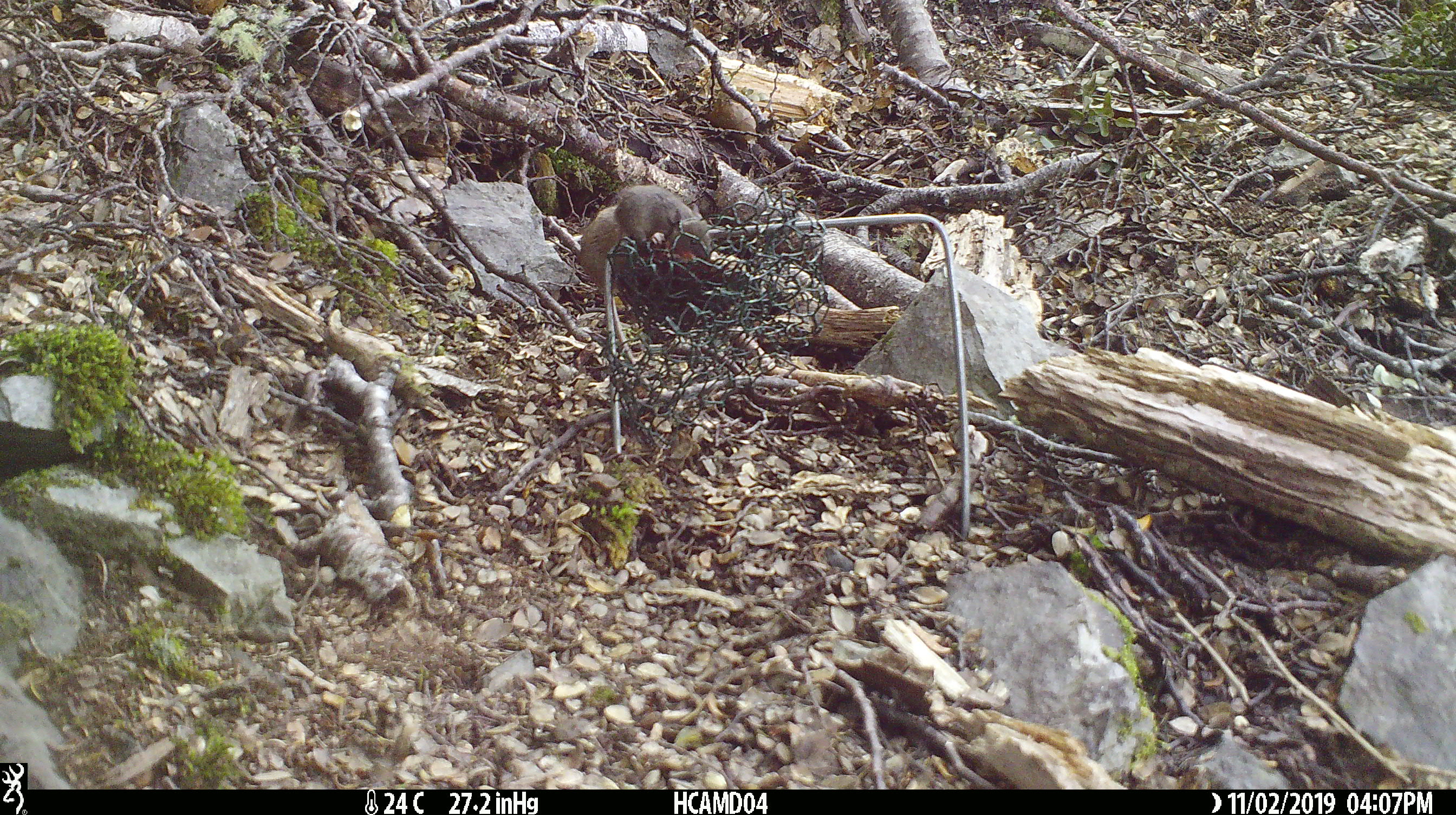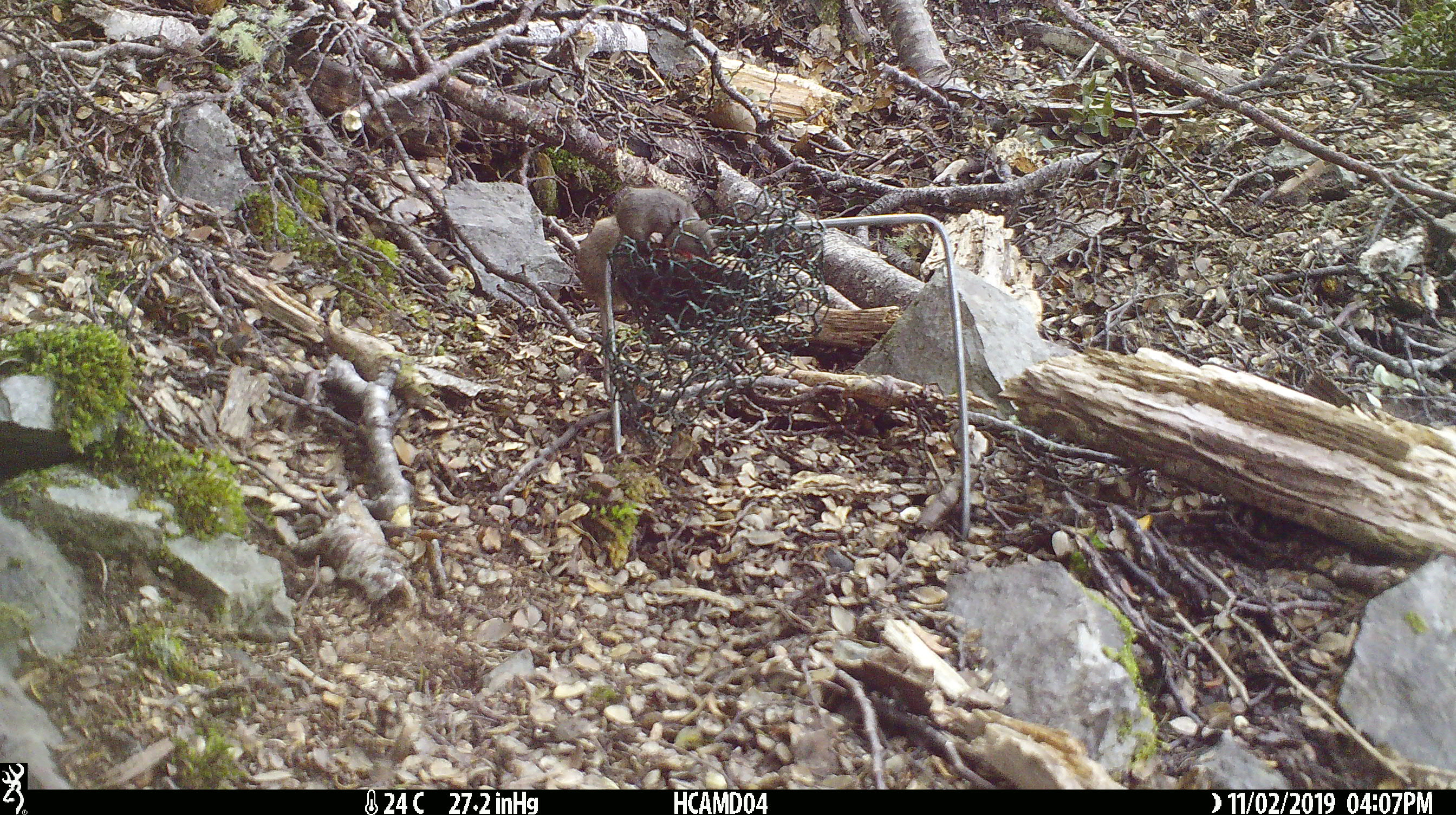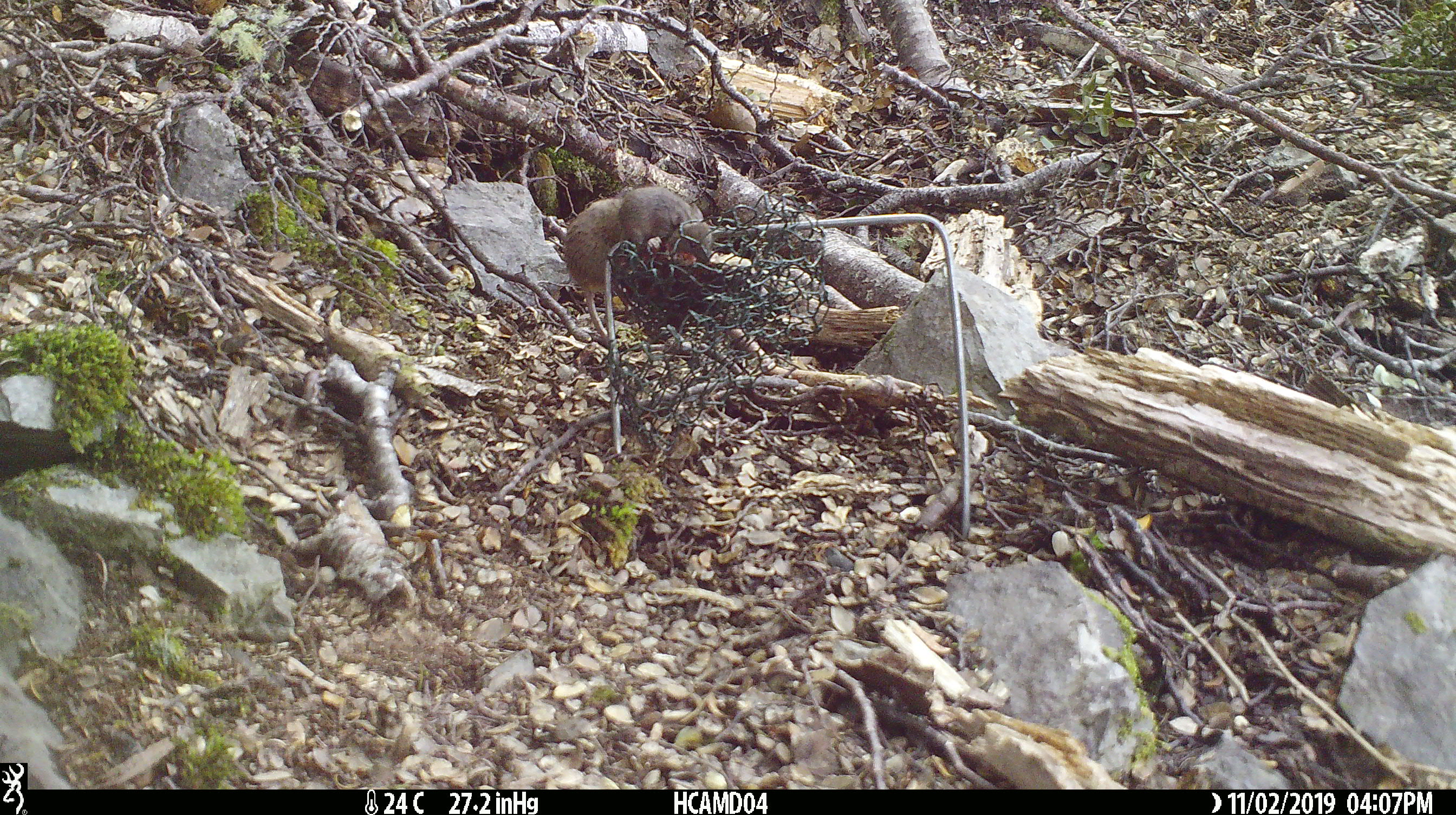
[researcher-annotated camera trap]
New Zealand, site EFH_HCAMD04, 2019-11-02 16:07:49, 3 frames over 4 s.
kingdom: Animalia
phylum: Chordata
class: Mammalia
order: Rodentia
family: Muridae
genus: Mus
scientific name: Mus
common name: mouse